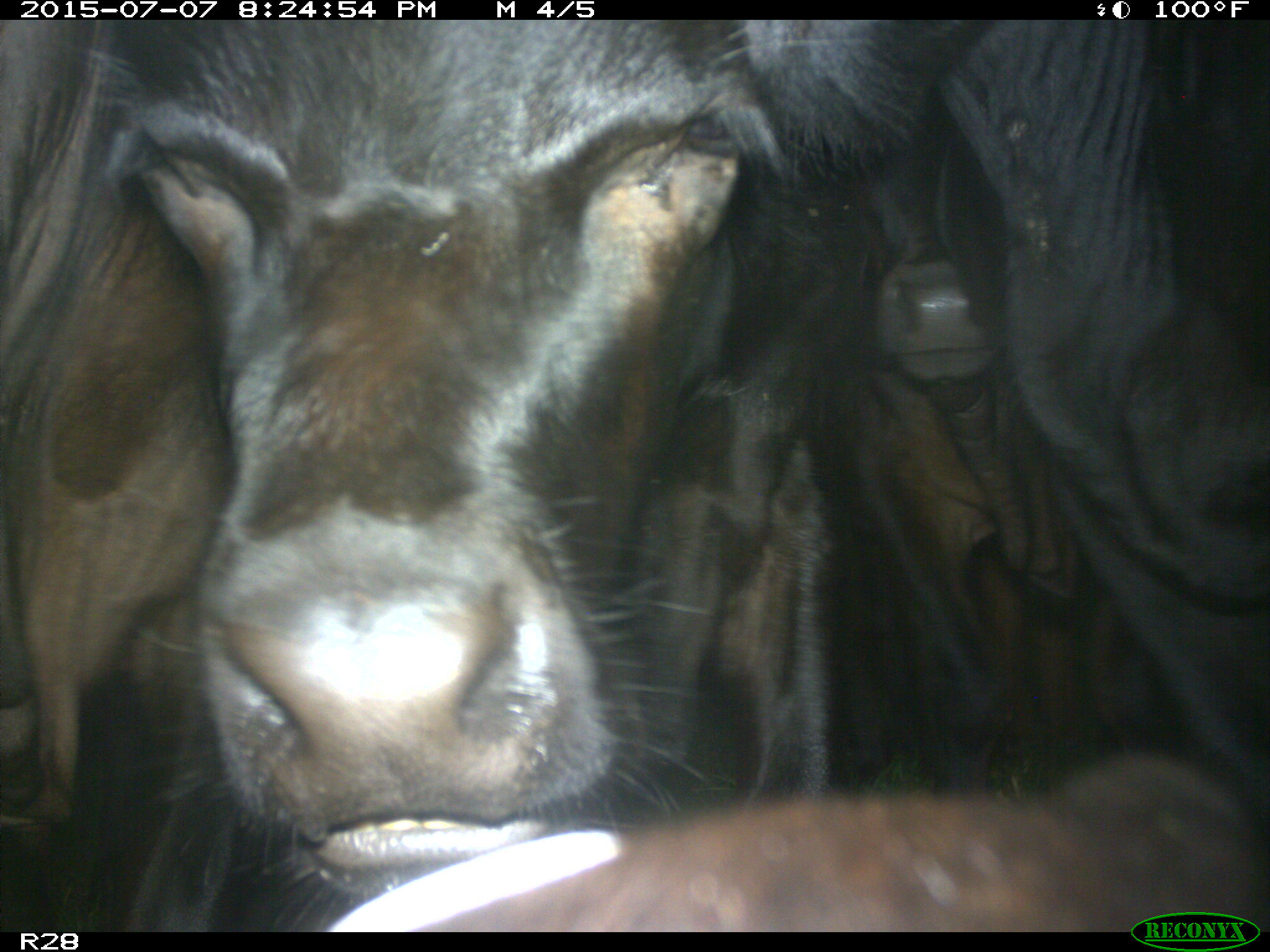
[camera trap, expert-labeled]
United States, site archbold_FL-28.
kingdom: Animalia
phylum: Chordata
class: Mammalia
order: Artiodactyla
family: Bovidae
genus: Bos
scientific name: Bos taurus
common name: domestic cow